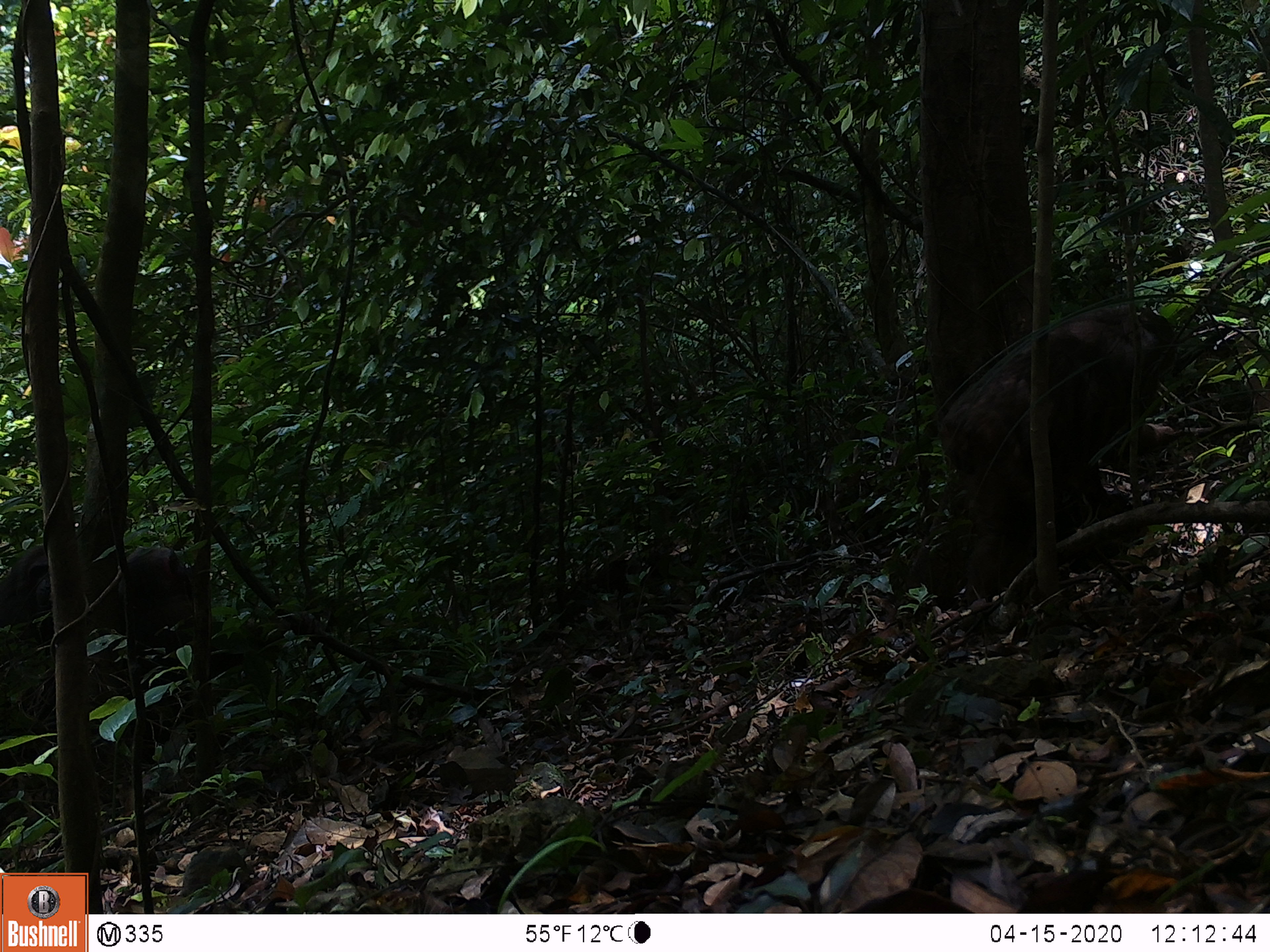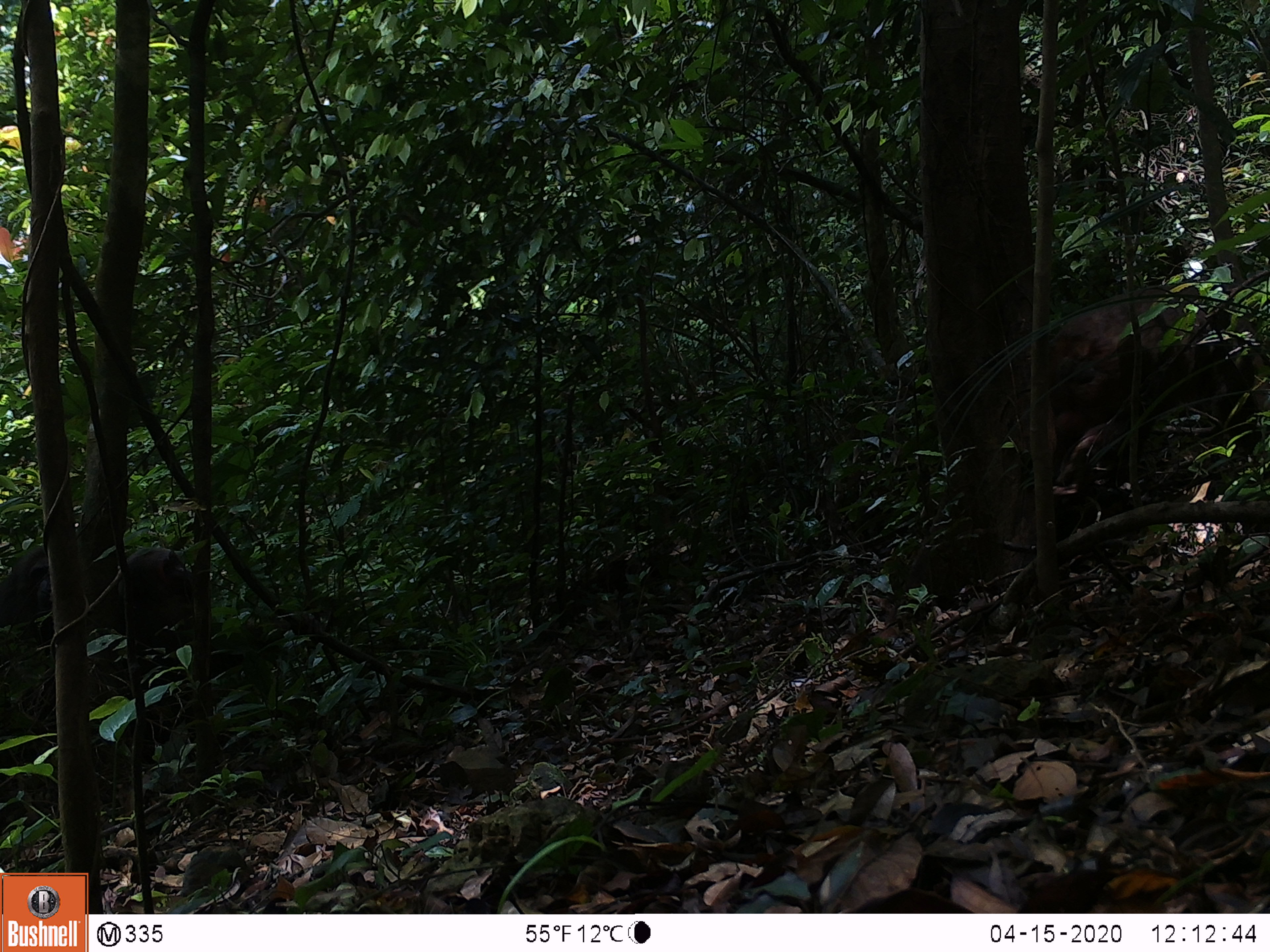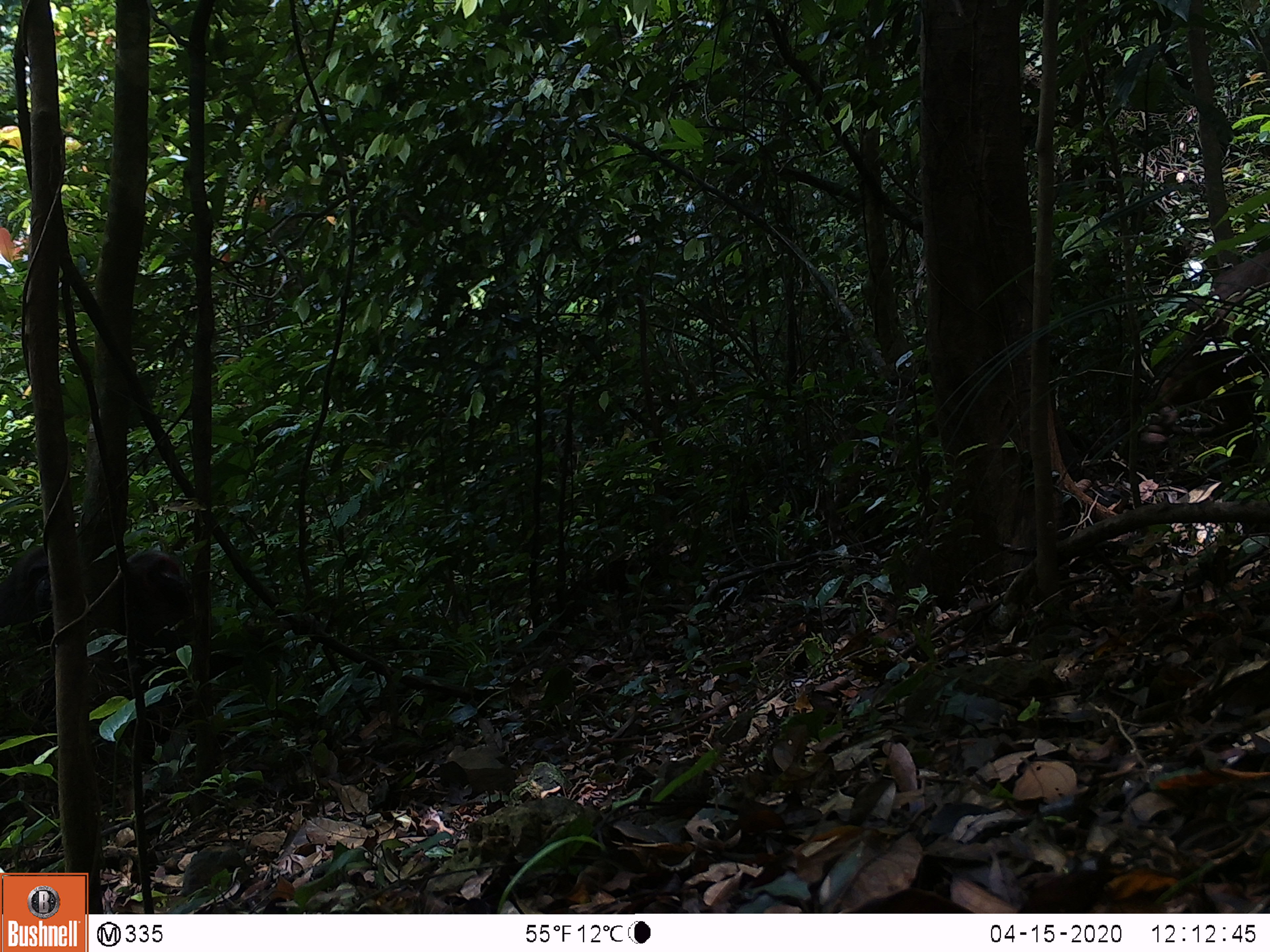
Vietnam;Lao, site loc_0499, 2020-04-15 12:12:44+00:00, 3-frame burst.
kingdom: Animalia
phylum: Chordata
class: Mammalia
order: Primates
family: Cercopithecidae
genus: Macaca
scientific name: Macaca arctoides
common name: stump-tailed macaque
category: stump tailed macaque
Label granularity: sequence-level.